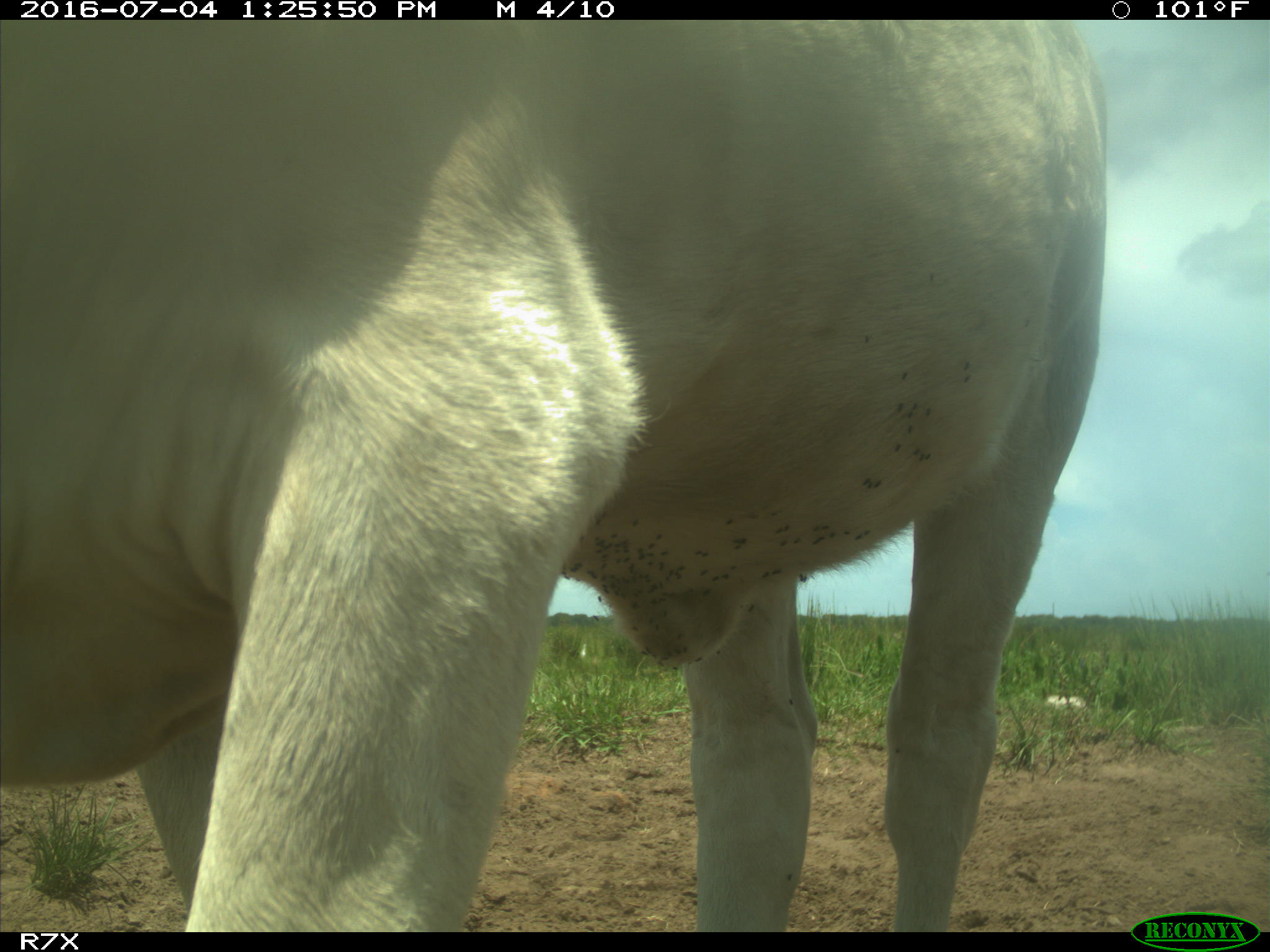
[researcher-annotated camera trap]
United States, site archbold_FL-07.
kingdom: Animalia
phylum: Chordata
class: Mammalia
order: Artiodactyla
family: Bovidae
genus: Bos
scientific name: Bos taurus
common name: domestic cow